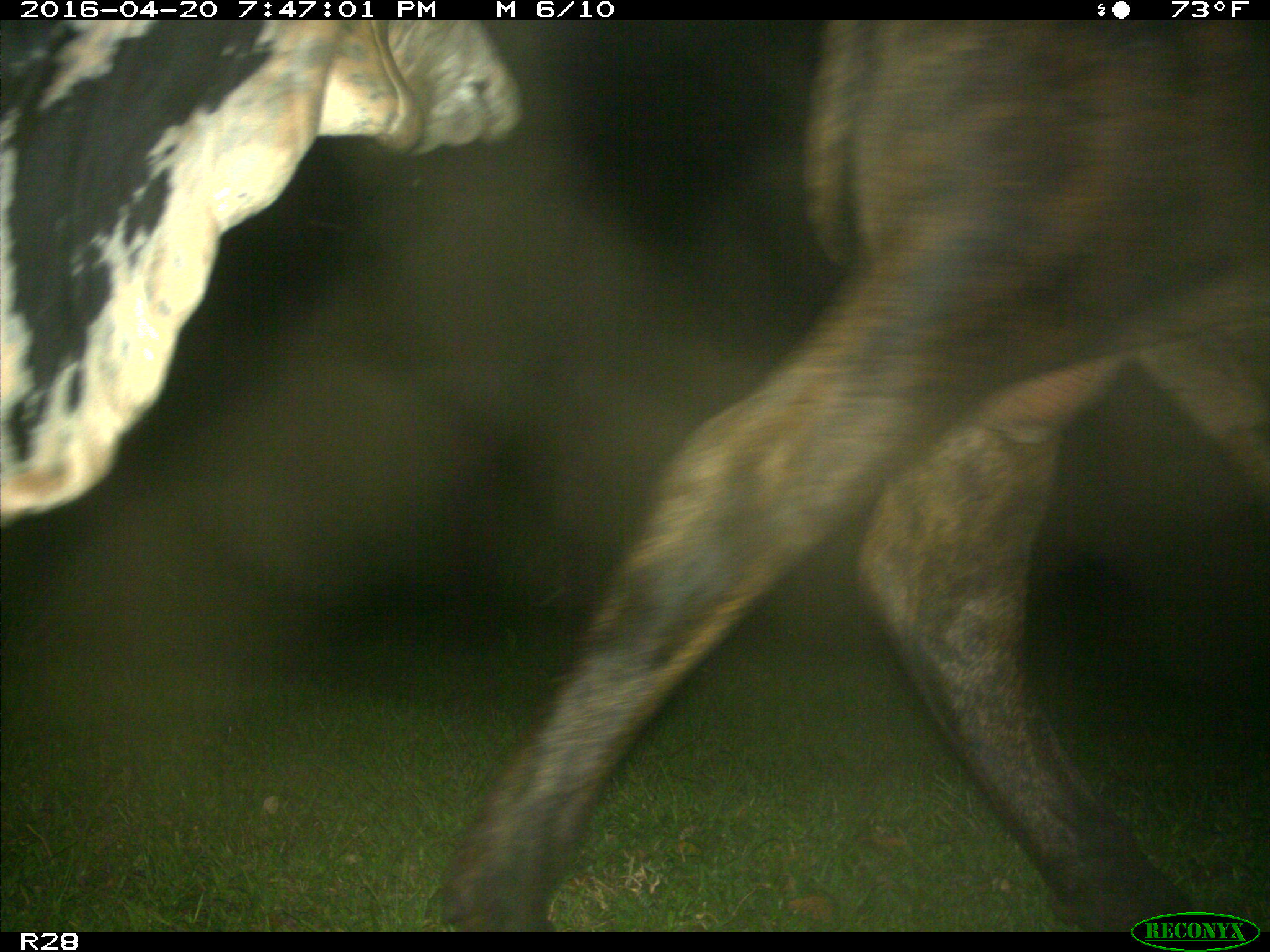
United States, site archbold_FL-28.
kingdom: Animalia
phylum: Chordata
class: Mammalia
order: Artiodactyla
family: Bovidae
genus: Bos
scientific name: Bos taurus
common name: domestic cow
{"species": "Bos taurus (domestic cow)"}